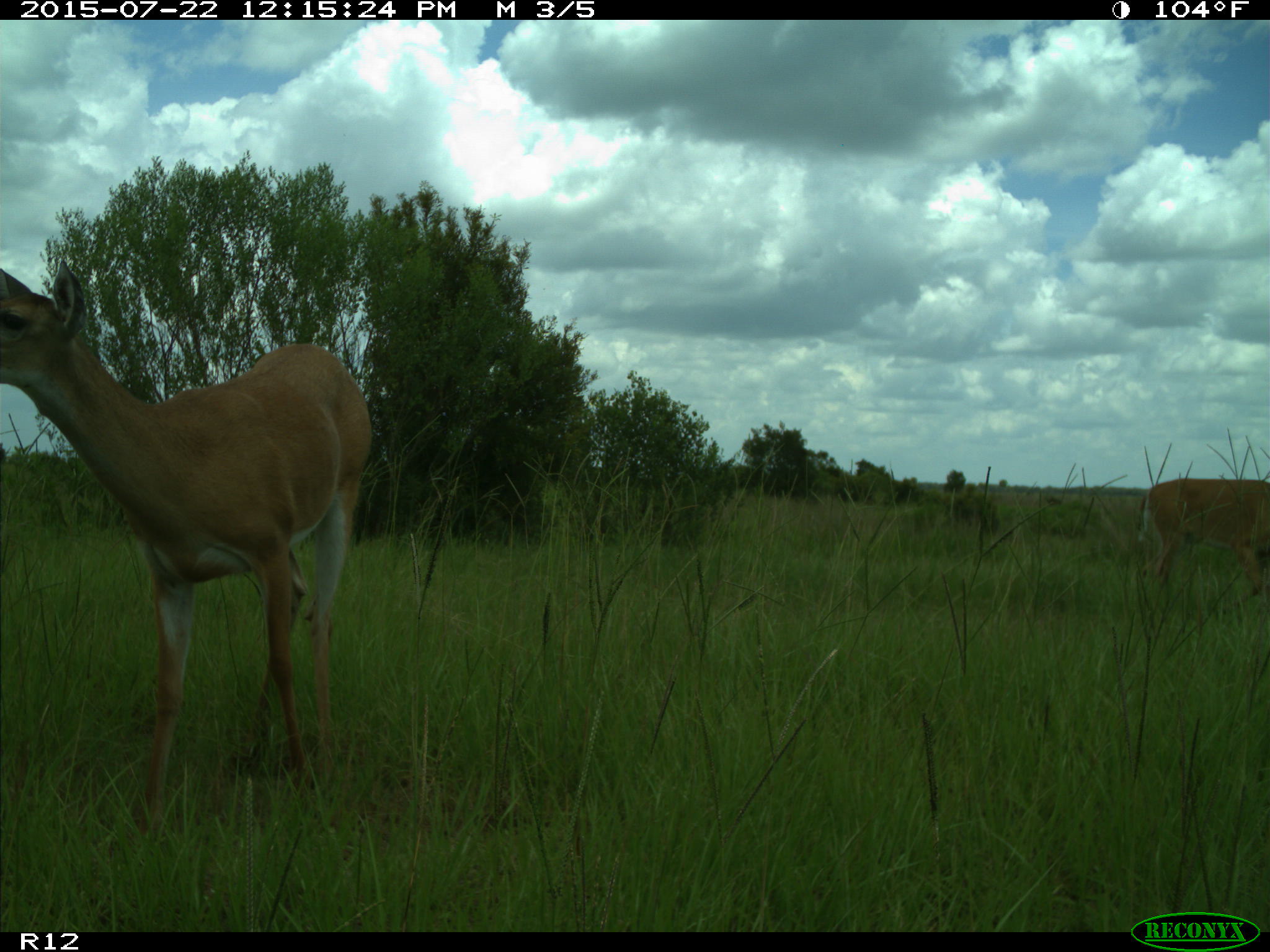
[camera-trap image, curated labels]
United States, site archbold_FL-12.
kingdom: Animalia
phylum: Chordata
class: Mammalia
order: Artiodactyla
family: Cervidae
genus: Odocoileus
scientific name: Odocoileus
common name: deer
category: unidentified deer